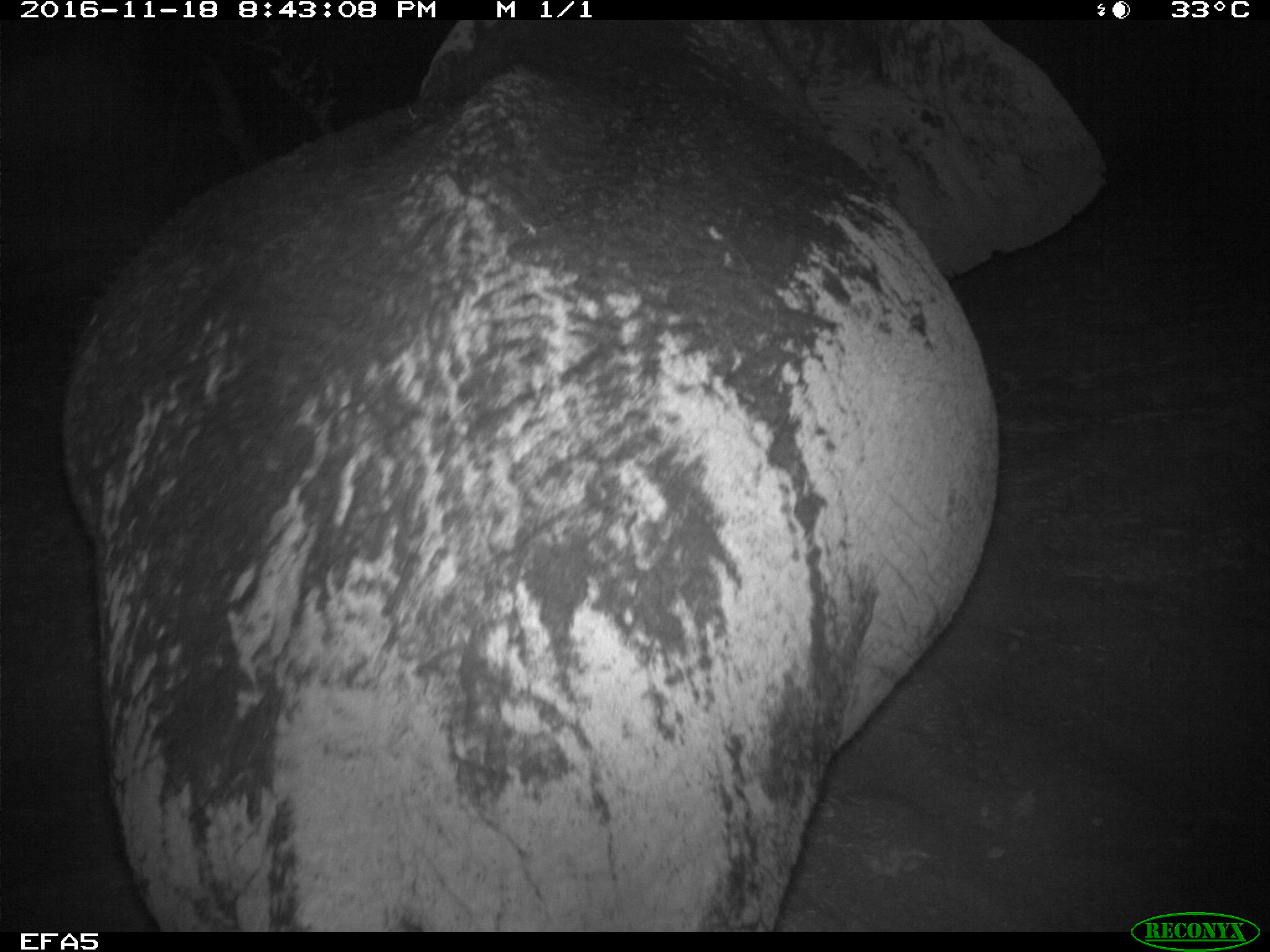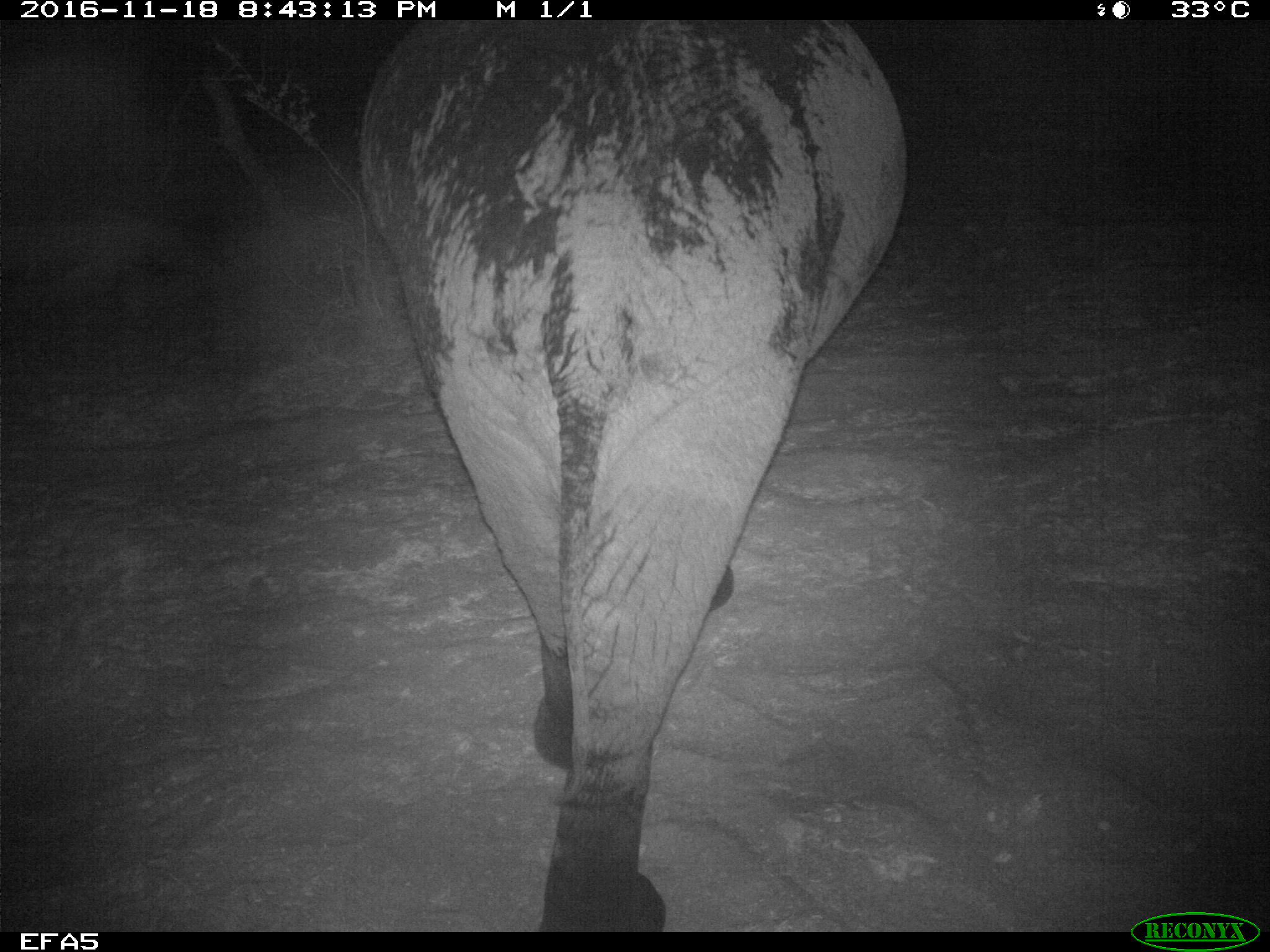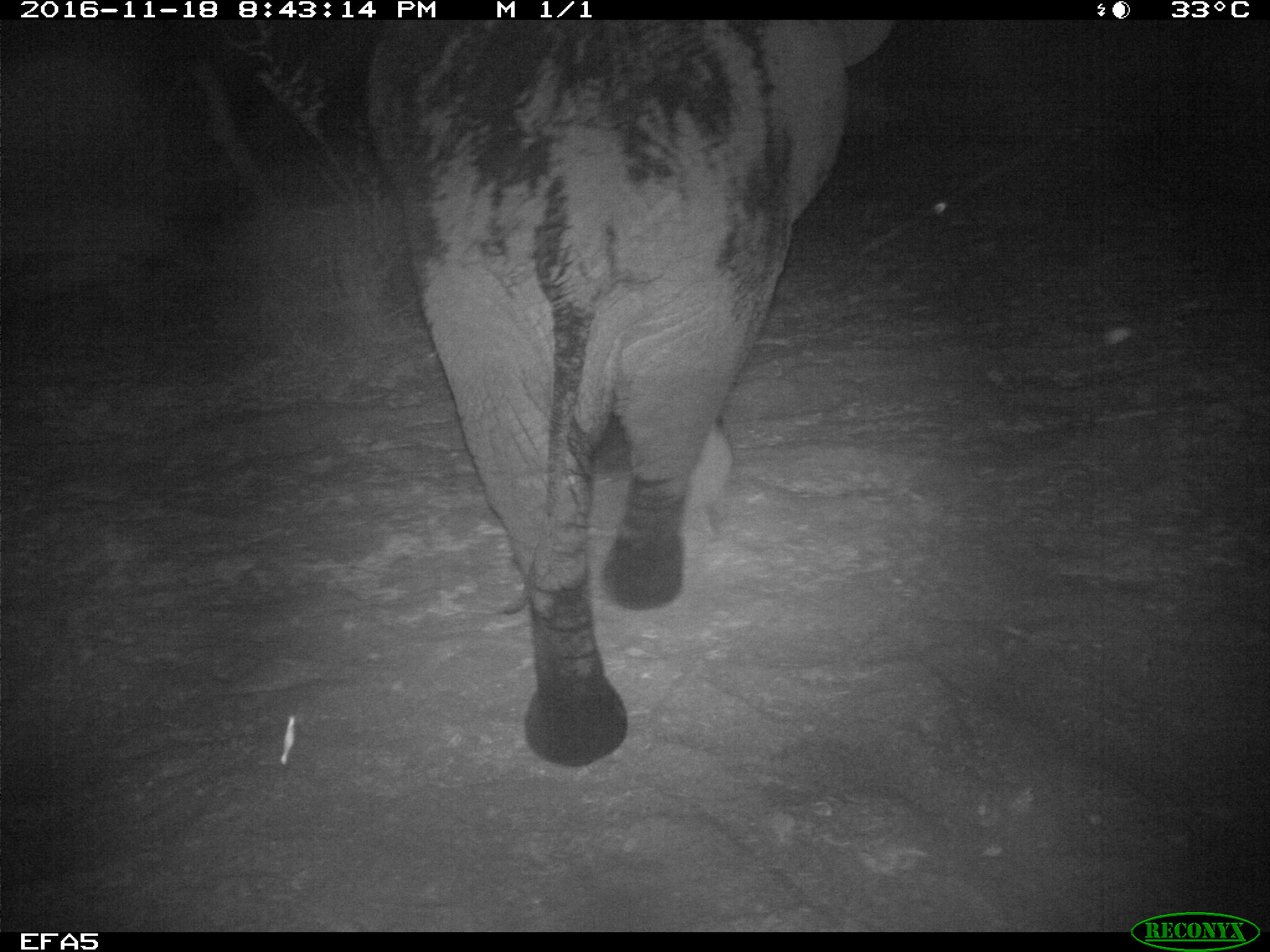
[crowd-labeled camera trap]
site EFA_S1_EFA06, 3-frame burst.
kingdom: Animalia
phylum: Chordata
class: Mammalia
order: Proboscidea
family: Elephantidae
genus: Loxodonta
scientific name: Loxodonta africana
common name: african bush elephant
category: elephant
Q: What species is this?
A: Elephant (african bush elephant) (Loxodonta africana).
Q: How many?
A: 1.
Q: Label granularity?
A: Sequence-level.